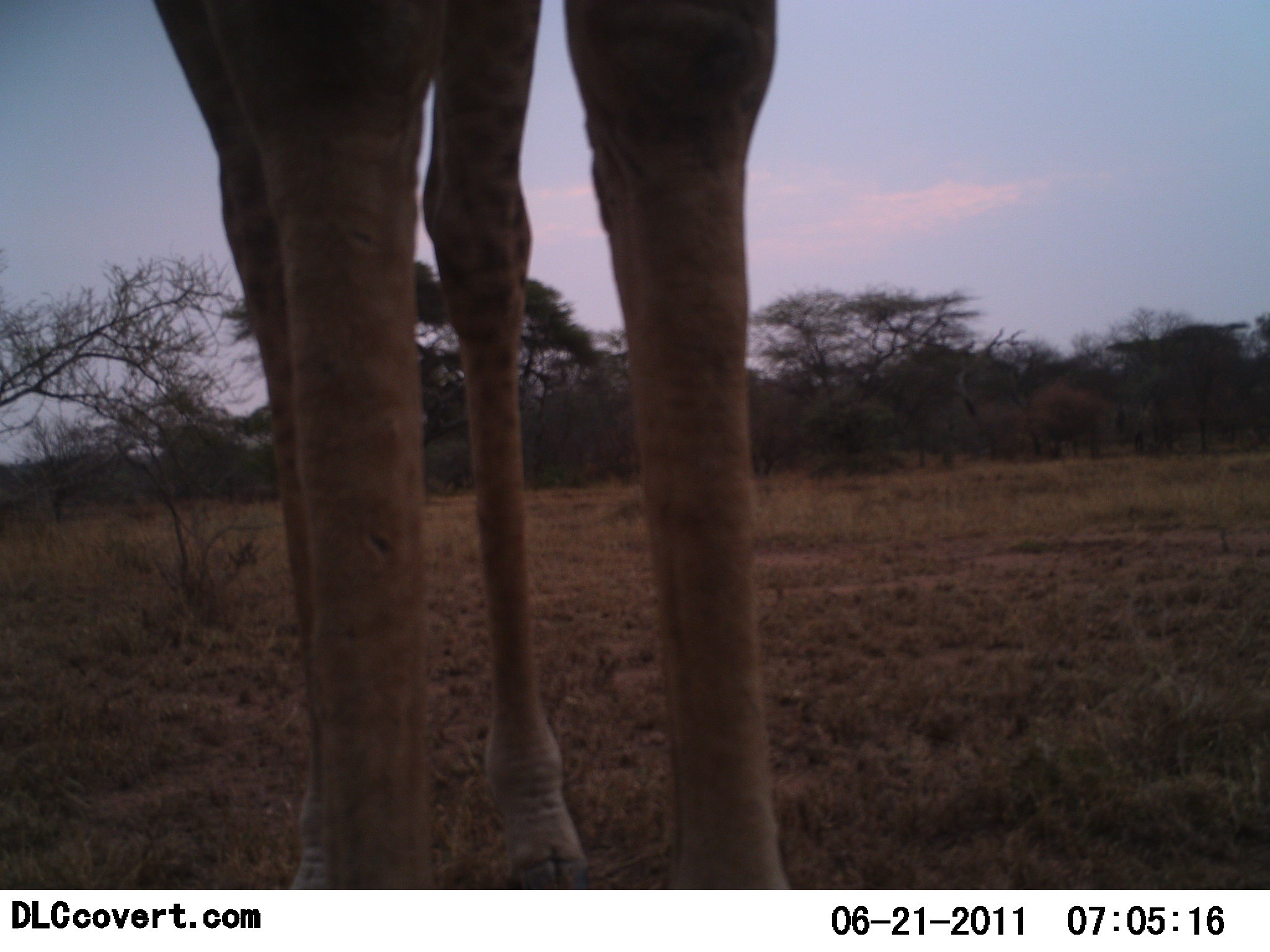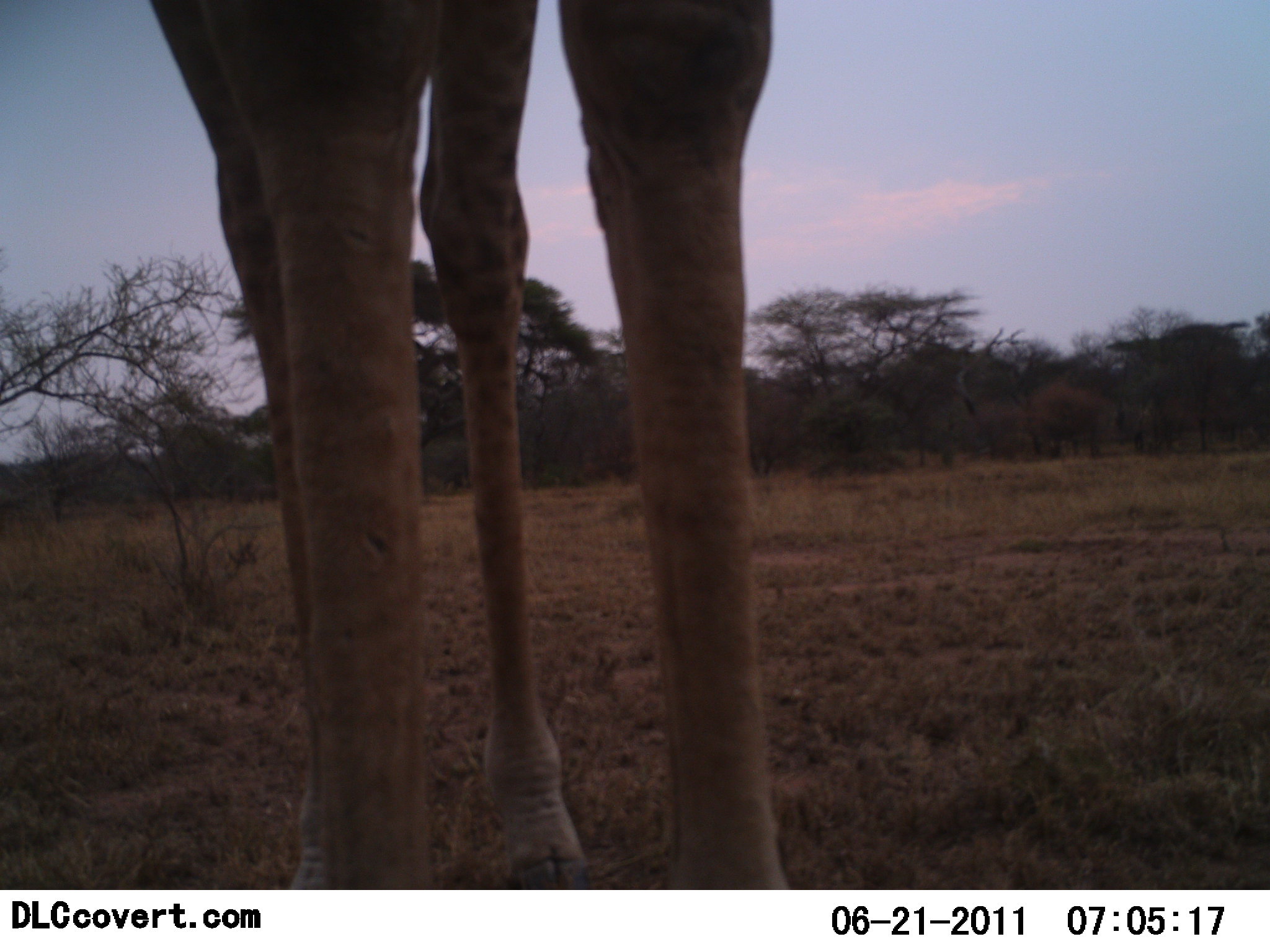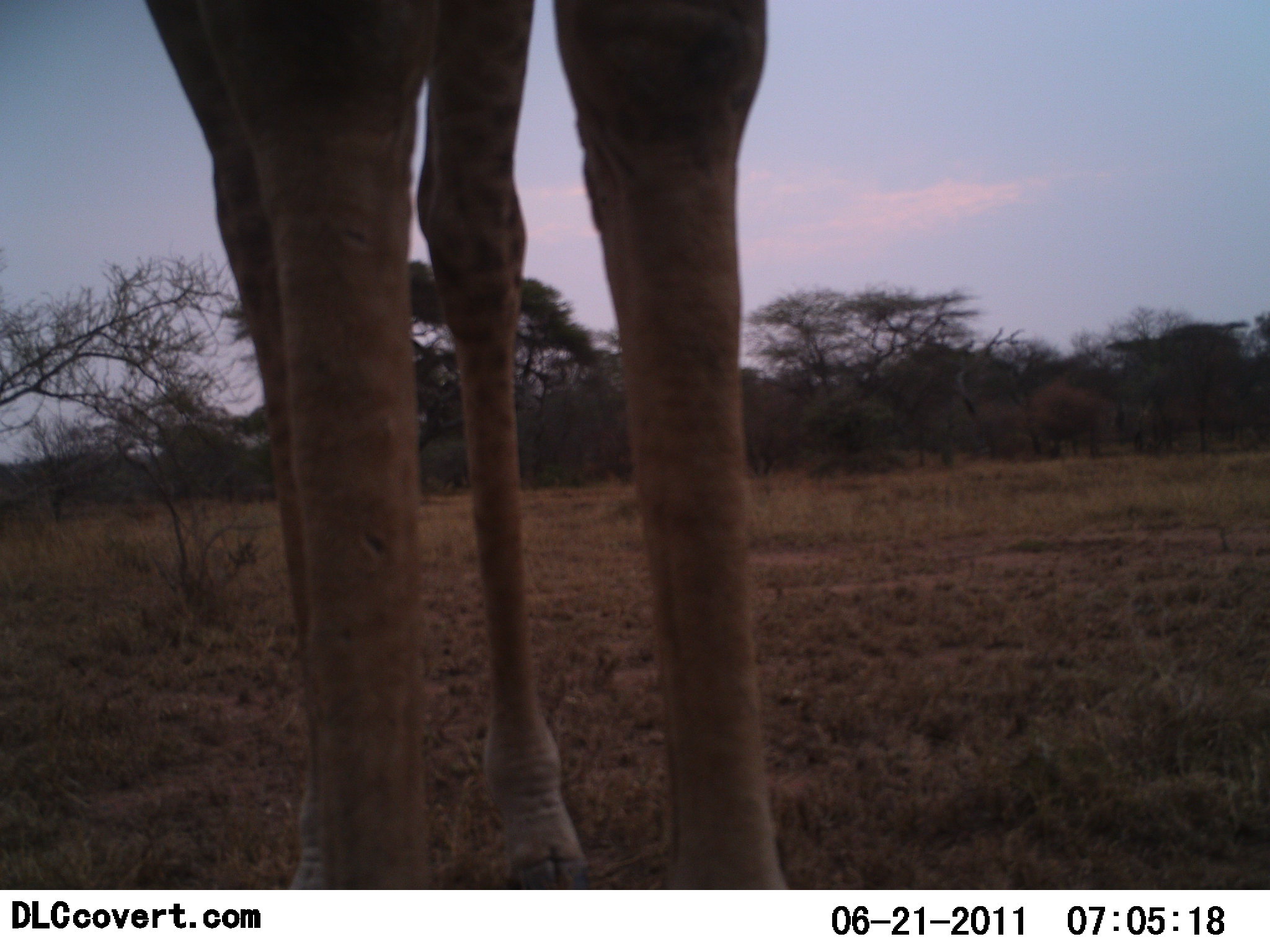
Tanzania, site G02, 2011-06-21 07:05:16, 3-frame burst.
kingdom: Animalia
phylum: Chordata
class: Mammalia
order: Artiodactyla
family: Giraffidae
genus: Giraffa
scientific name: Giraffa camelopardalis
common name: giraffe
Giraffe (Giraffa camelopardalis), count 1. Behavior (volunteer vote fractions): standing 100%, resting 0%, moving 0%, interacting 0%. Young present (vote fraction): 0%. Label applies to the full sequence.